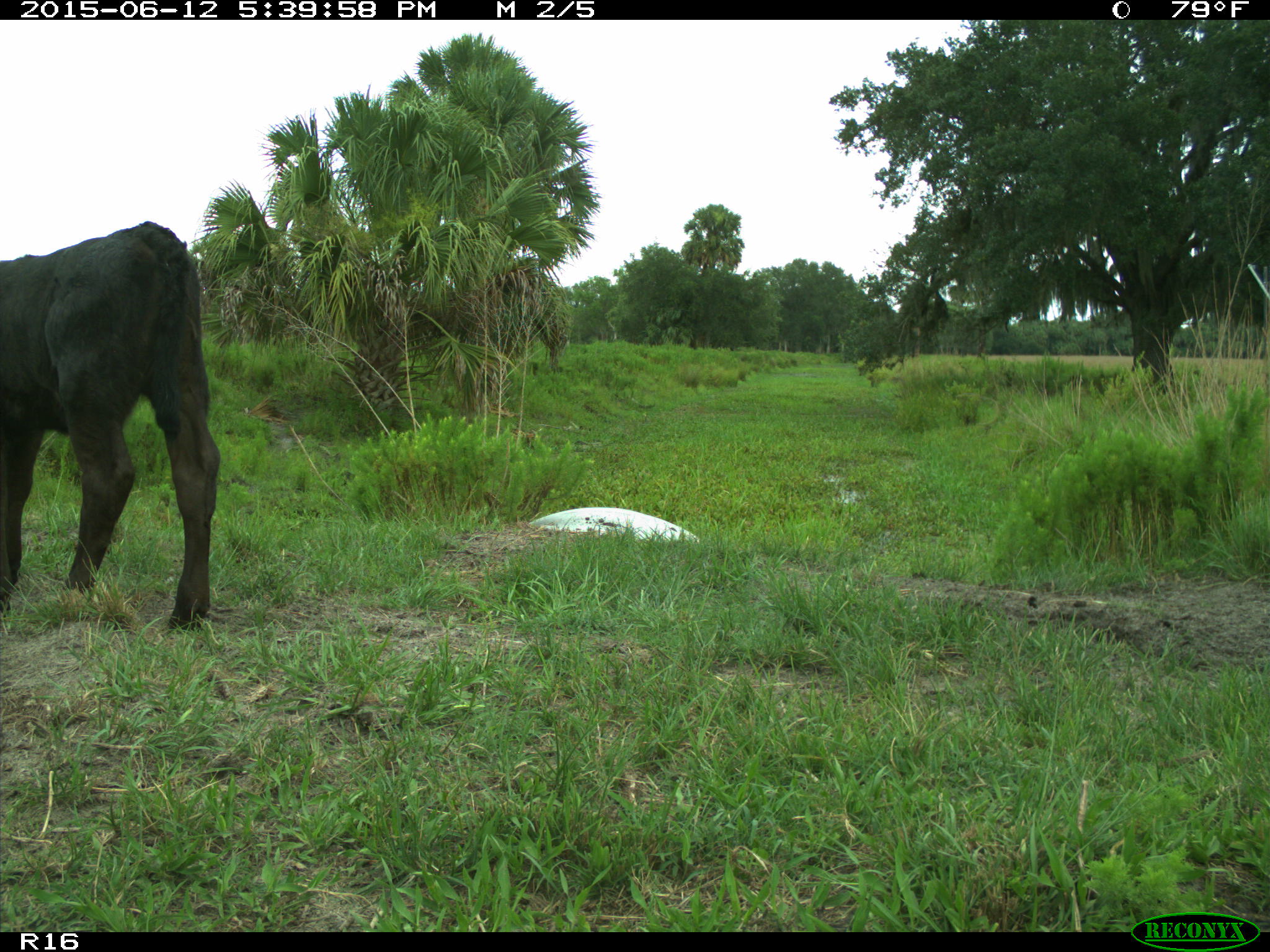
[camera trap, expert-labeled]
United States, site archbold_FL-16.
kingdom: Animalia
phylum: Chordata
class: Mammalia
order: Artiodactyla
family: Bovidae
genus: Bos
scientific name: Bos taurus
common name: domestic cow